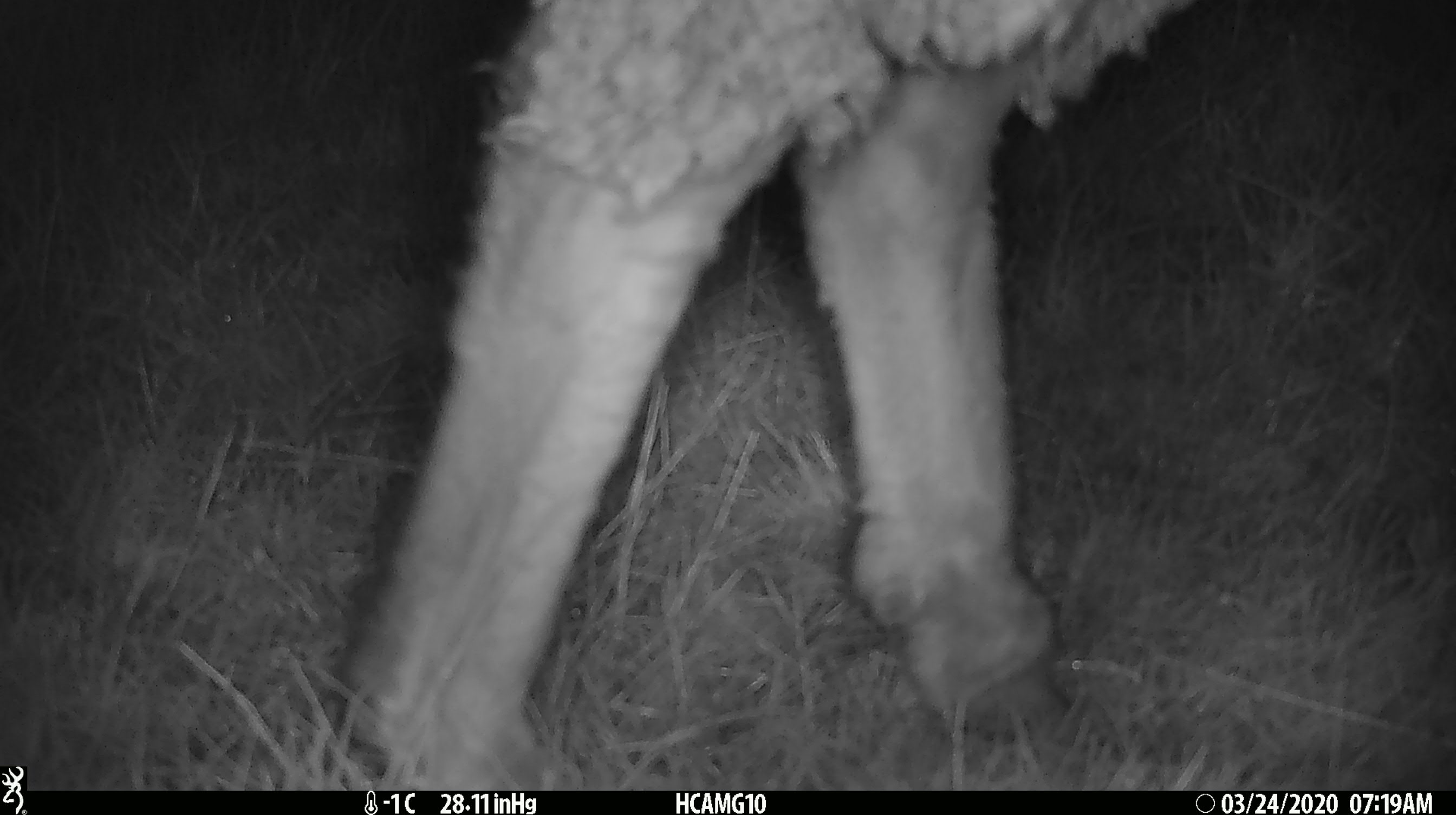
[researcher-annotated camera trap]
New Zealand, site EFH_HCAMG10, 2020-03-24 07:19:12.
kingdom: Animalia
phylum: Chordata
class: Mammalia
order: Artiodactyla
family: Bovidae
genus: Ovis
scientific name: Ovis aries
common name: domestic sheep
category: sheep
Sheep (domestic sheep) (Ovis aries).